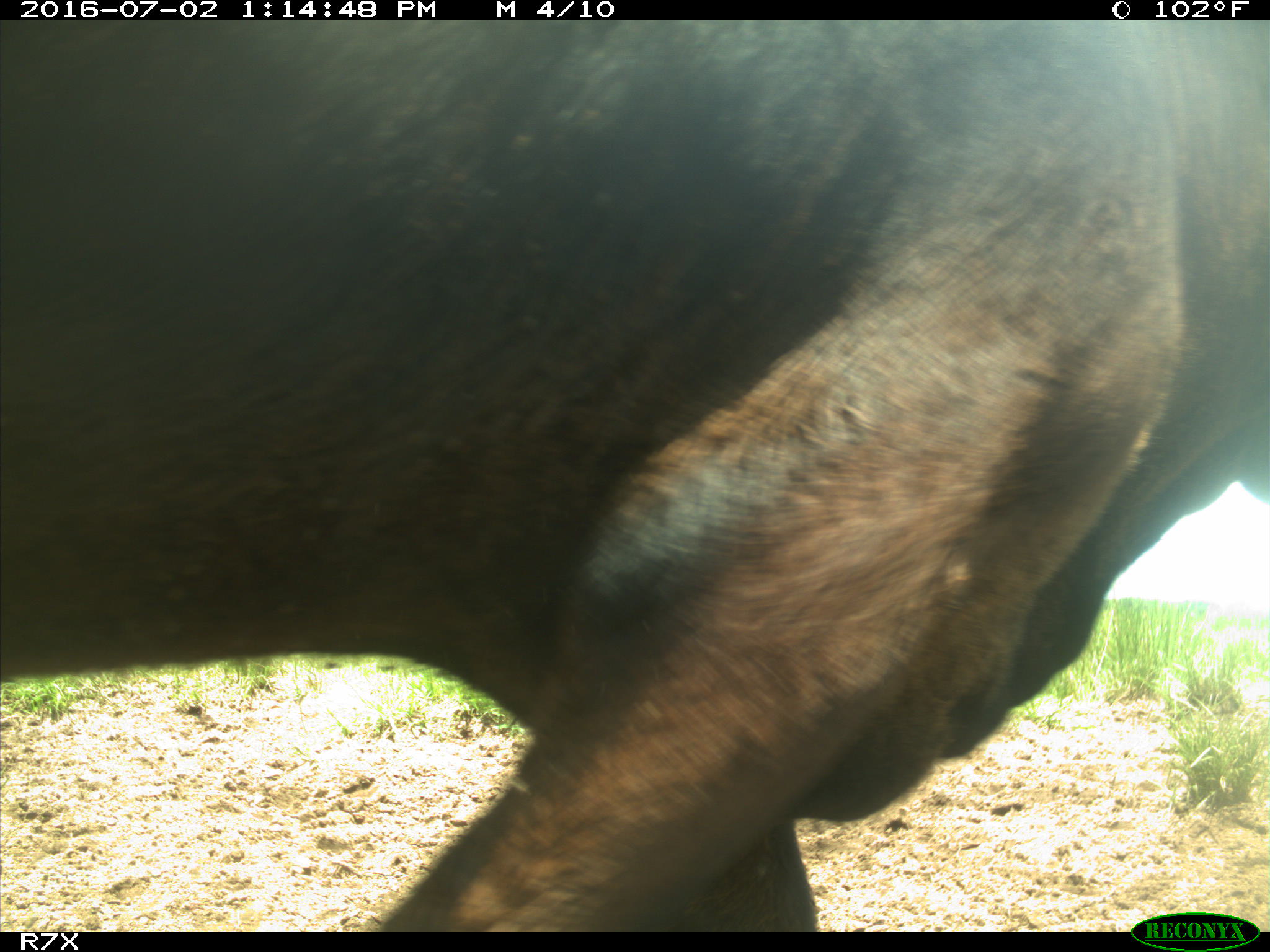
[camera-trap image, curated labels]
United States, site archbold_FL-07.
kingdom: Animalia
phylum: Chordata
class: Mammalia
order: Artiodactyla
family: Bovidae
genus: Bos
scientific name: Bos taurus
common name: domestic cow